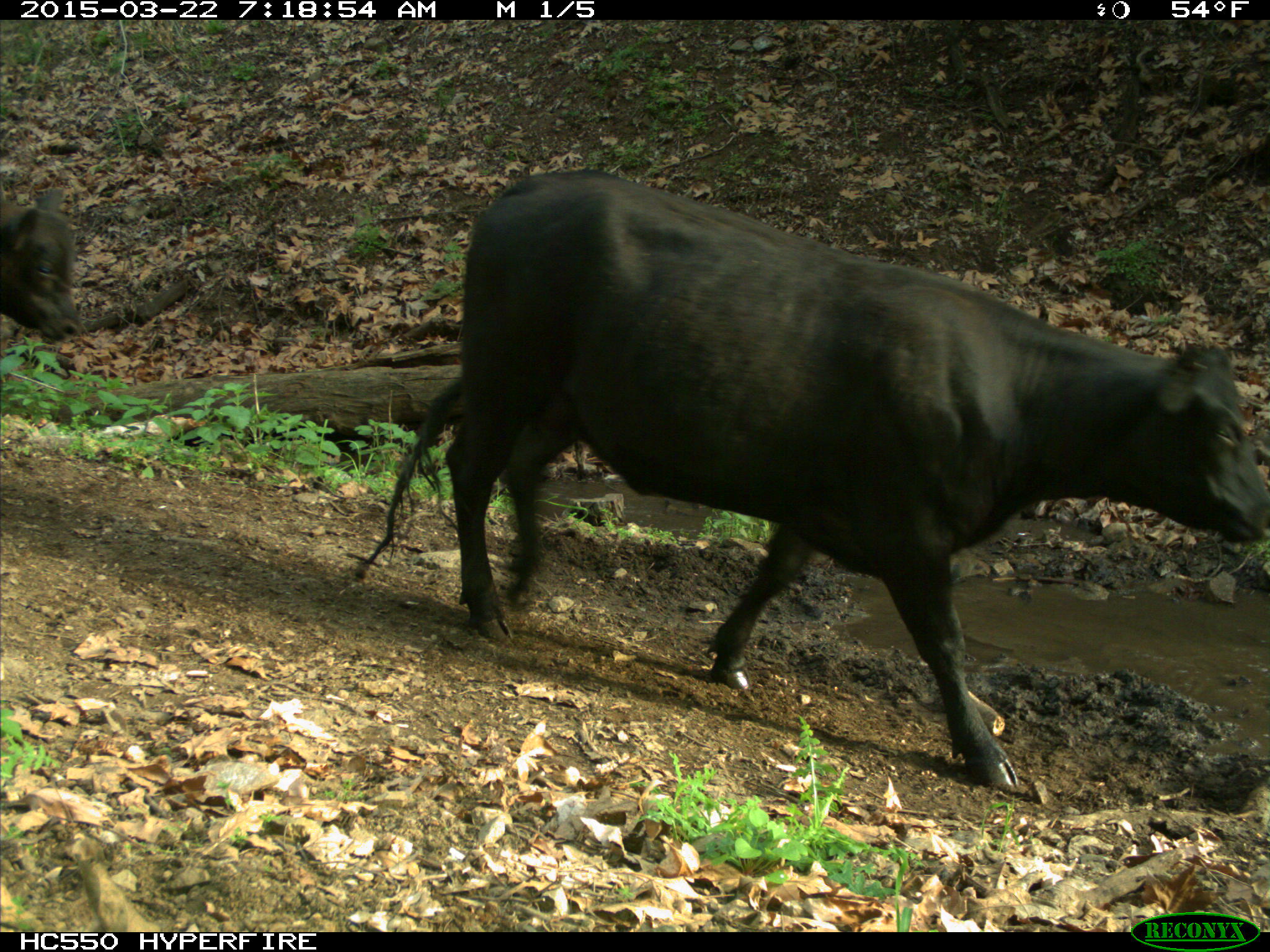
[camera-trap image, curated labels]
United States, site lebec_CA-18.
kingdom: Animalia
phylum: Chordata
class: Mammalia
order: Artiodactyla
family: Bovidae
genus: Bos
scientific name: Bos taurus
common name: domestic cow